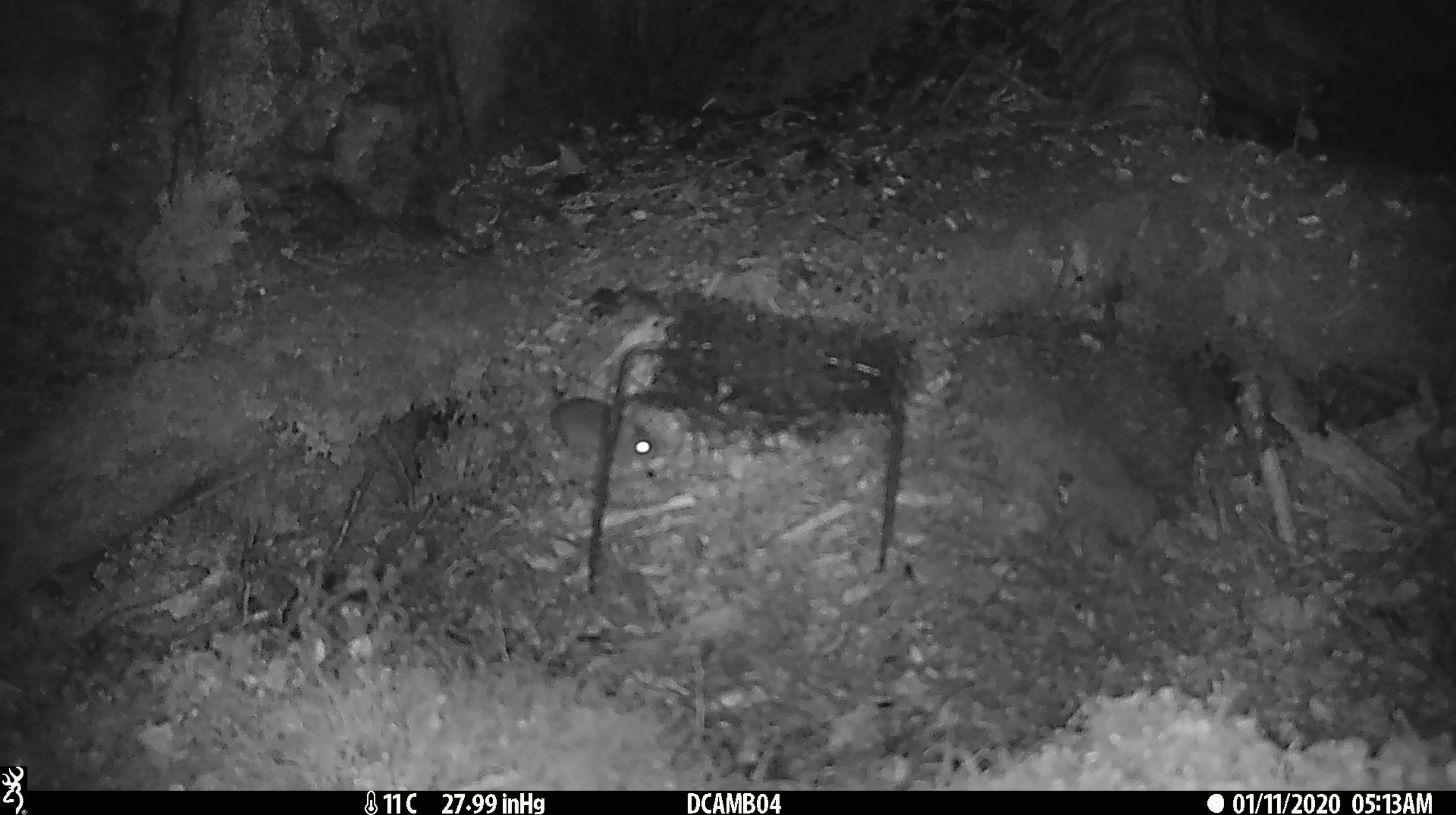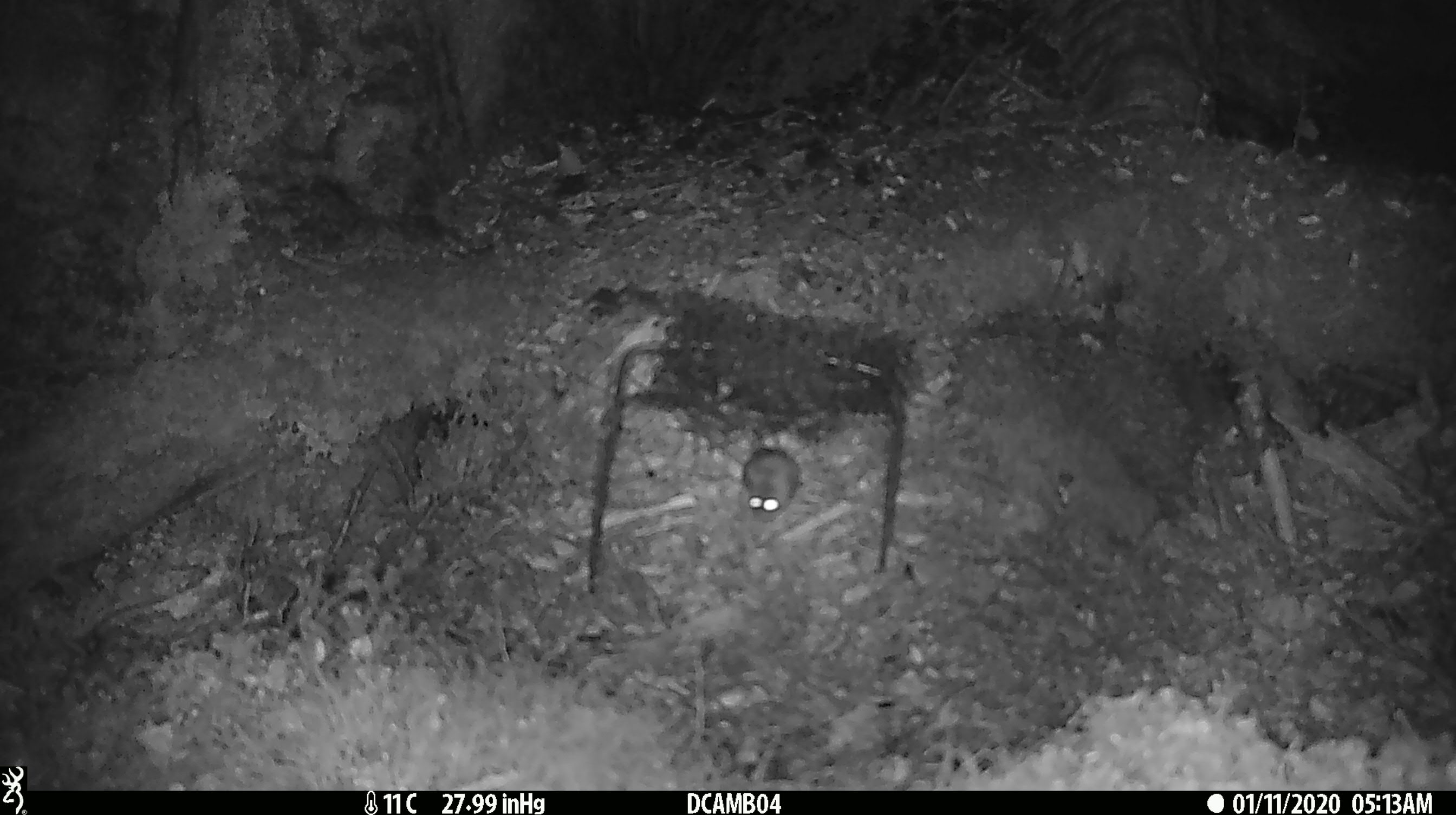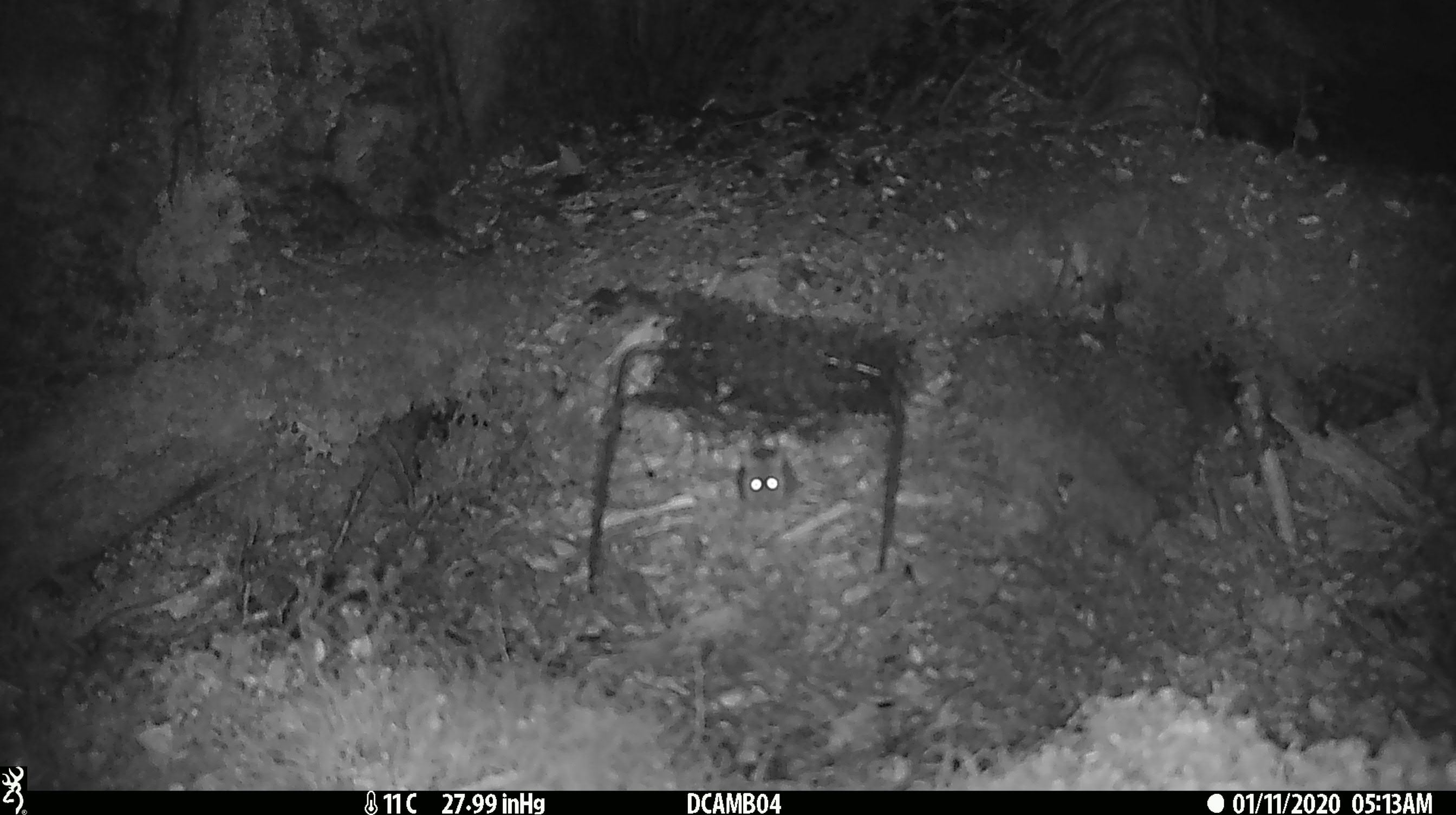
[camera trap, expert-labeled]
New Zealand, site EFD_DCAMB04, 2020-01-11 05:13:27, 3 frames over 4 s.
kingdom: Animalia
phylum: Chordata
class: Mammalia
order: Rodentia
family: Muridae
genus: Mus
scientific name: Mus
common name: mouse